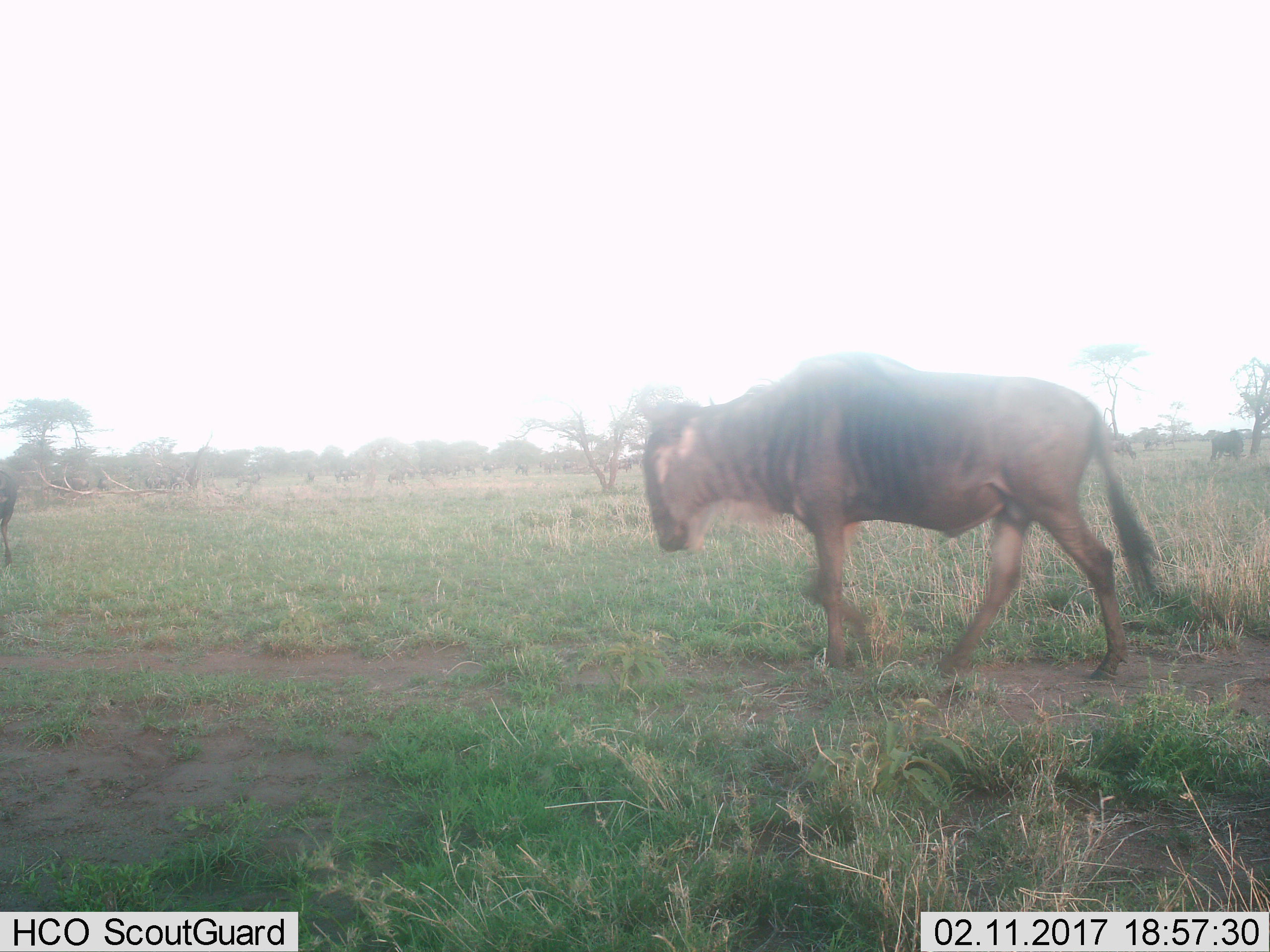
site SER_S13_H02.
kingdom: Animalia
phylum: Chordata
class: Mammalia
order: Artiodactyla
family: Bovidae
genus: Connochaetes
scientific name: Connochaetes taurinus taurinus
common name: blue wildebeest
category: wildebeestblue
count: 2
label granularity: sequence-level